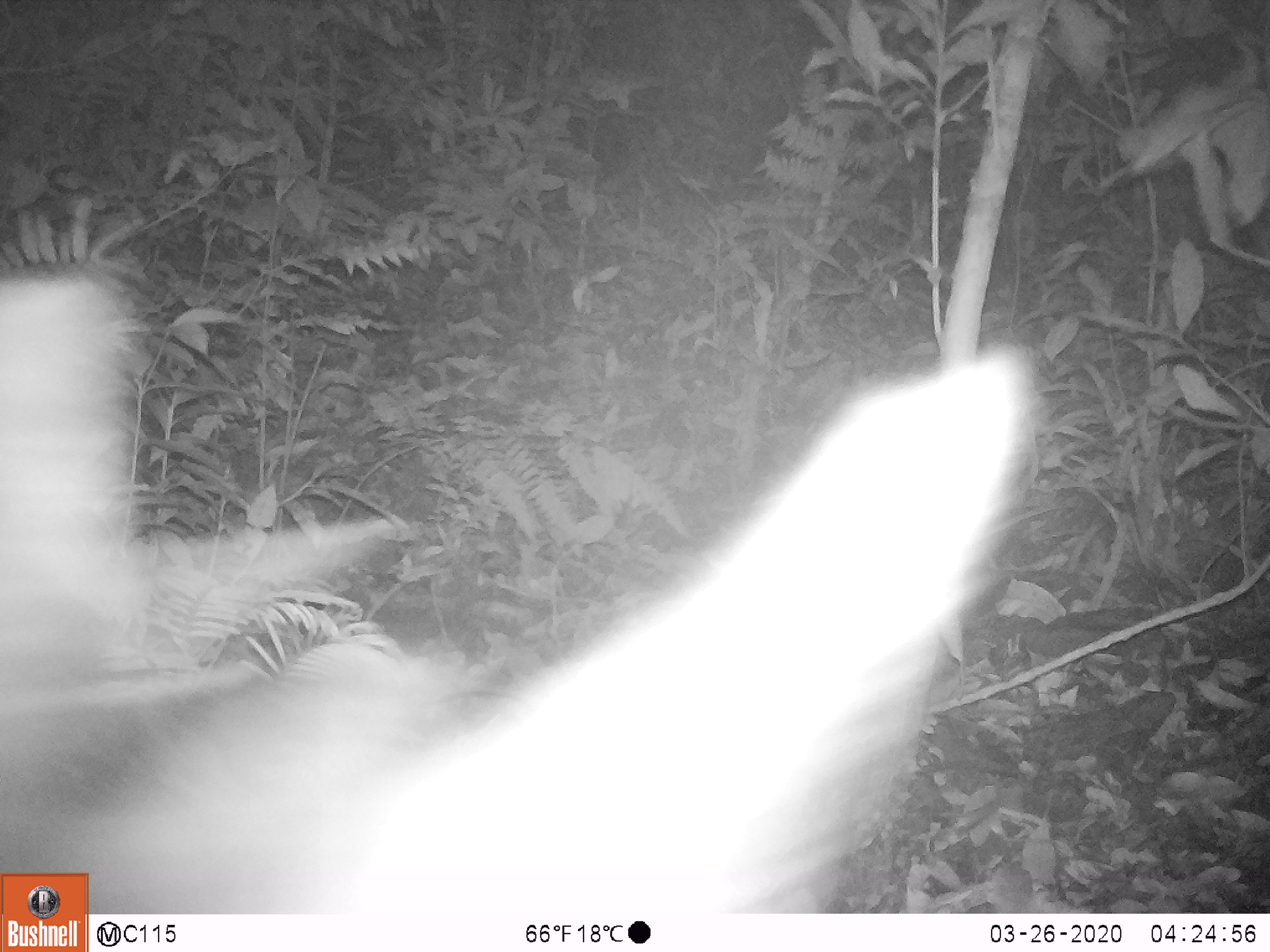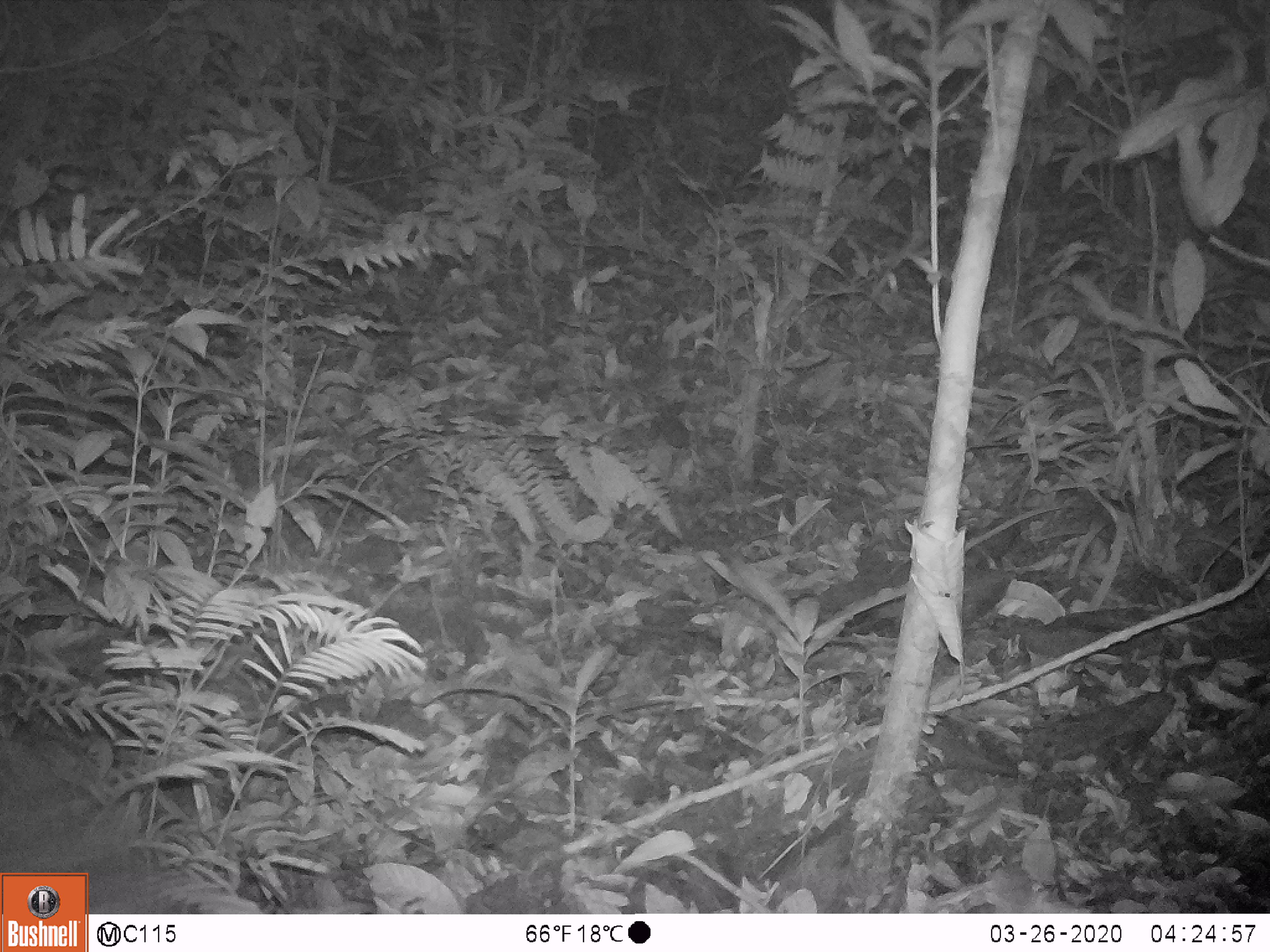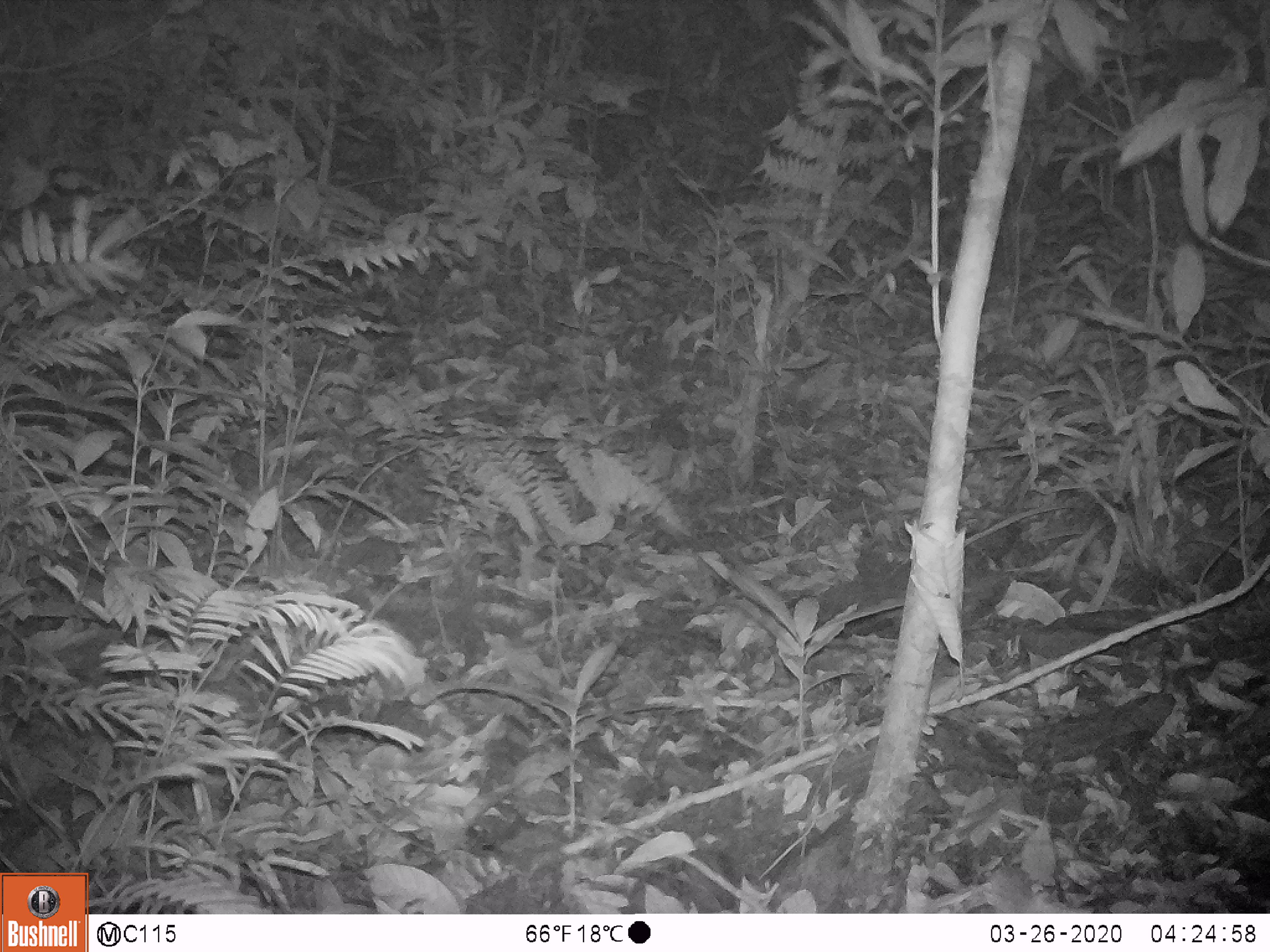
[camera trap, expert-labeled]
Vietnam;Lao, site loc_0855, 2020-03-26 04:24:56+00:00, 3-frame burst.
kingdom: Animalia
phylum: Chordata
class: Mammalia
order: Artiodactyla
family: Bovidae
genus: Capricornis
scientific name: Capricornis sumatraensis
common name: chinese serow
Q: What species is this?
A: Chinese serow (Capricornis sumatraensis).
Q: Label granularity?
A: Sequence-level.